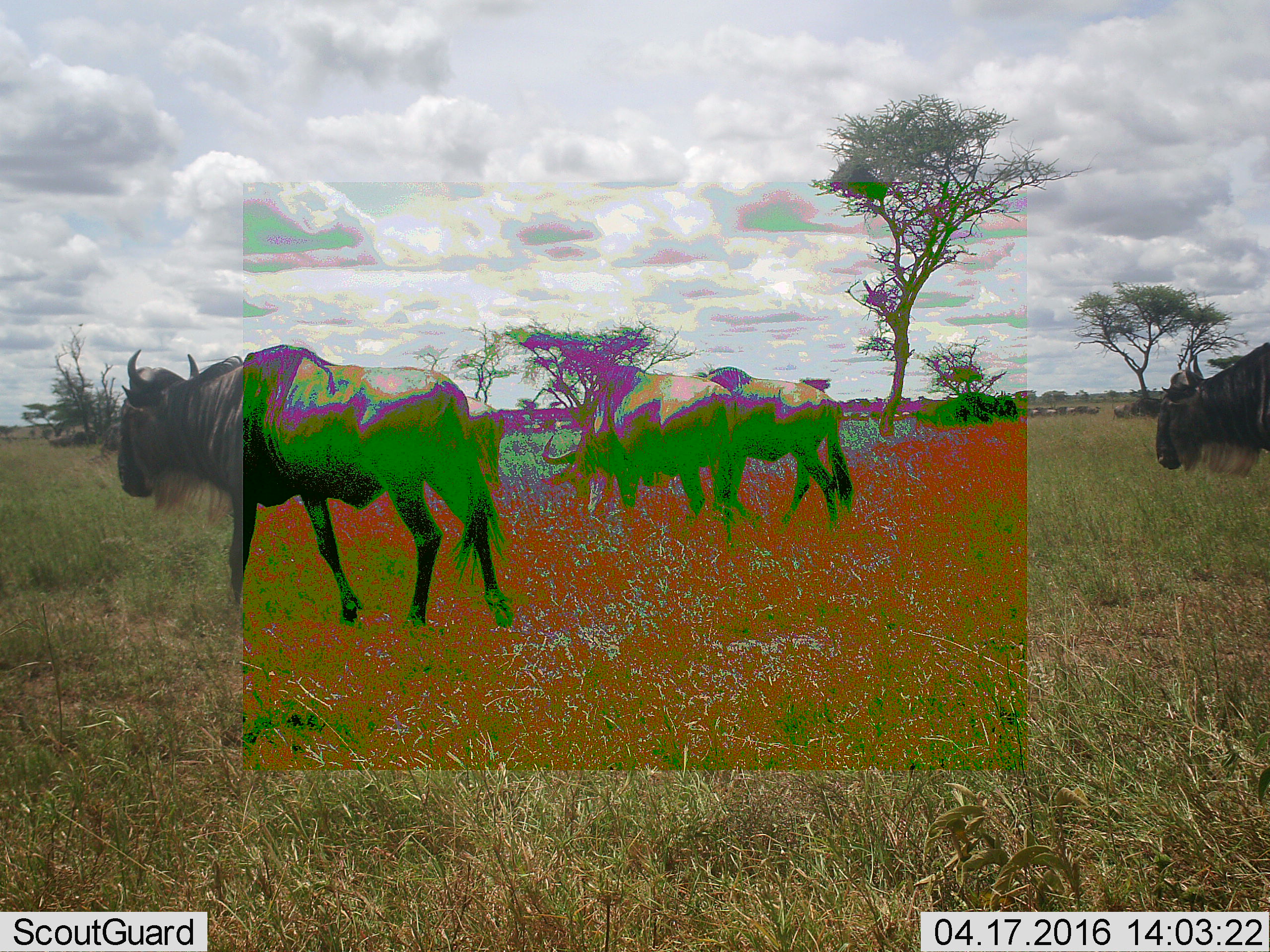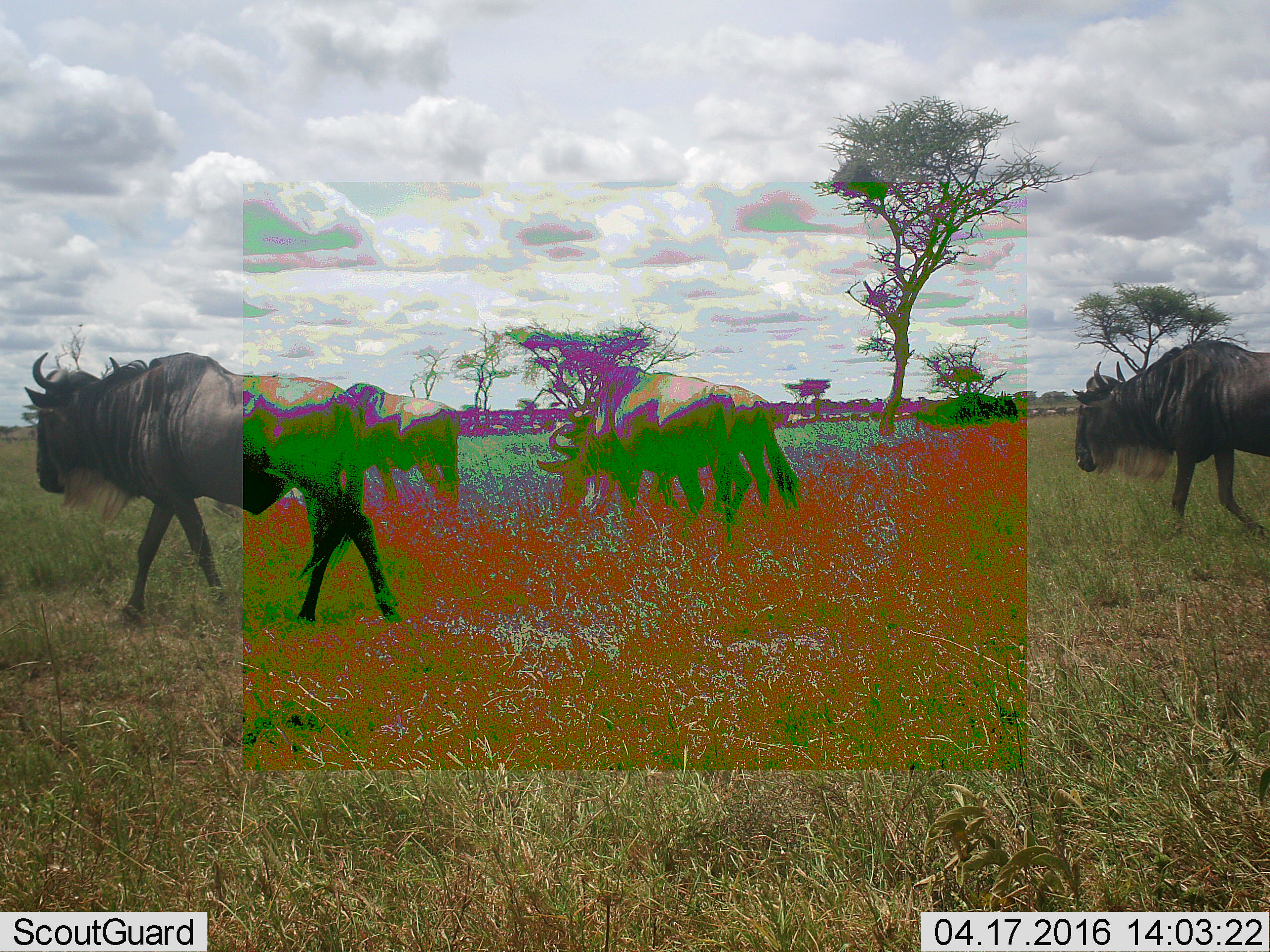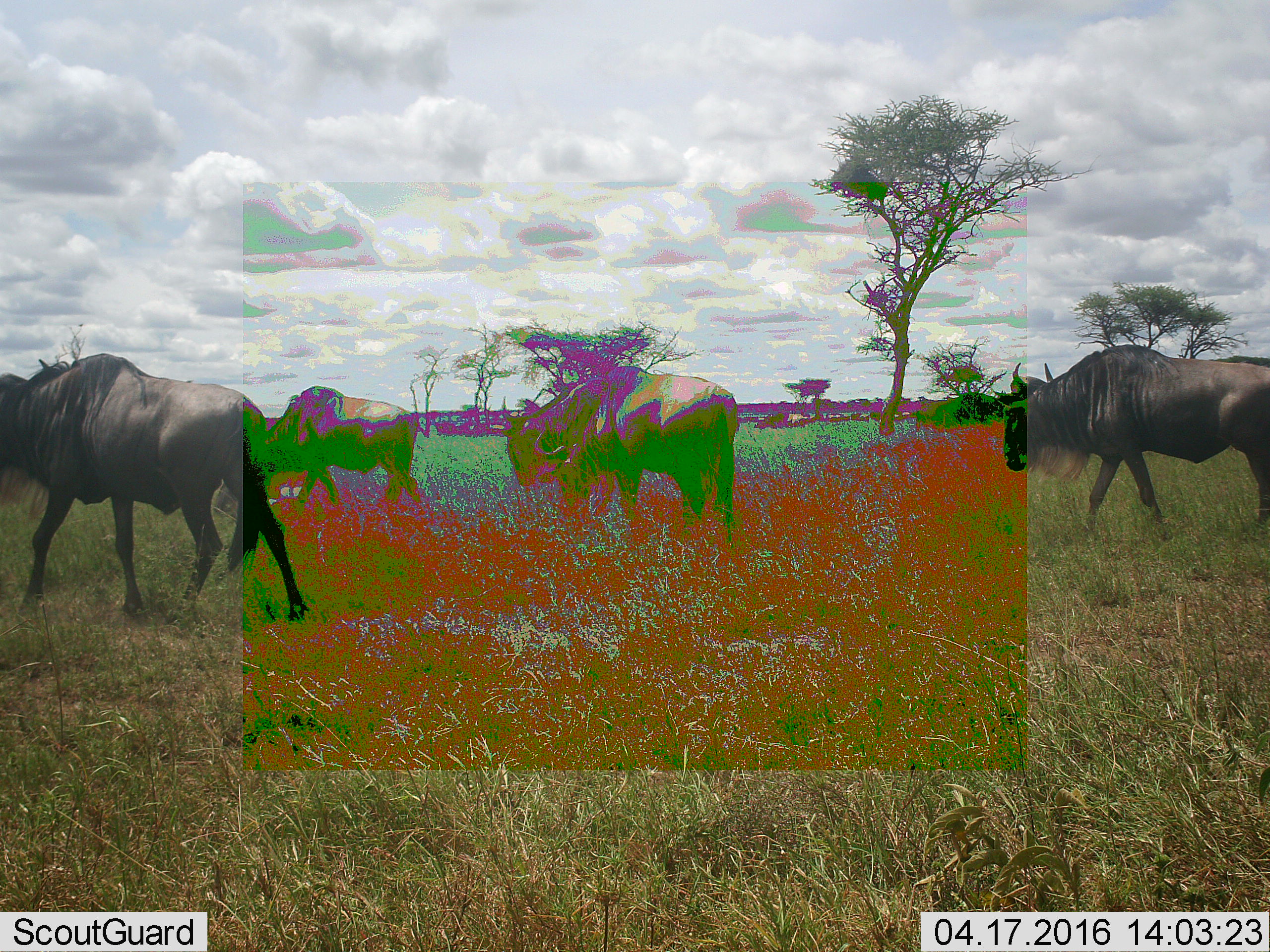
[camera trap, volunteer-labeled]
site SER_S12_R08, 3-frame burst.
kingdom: Animalia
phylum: Chordata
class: Mammalia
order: Artiodactyla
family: Bovidae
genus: Connochaetes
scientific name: Connochaetes taurinus taurinus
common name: blue wildebeest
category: wildebeestblue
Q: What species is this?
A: Wildebeestblue (blue wildebeest) (Connochaetes taurinus taurinus).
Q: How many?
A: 11-50.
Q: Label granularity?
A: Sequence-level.